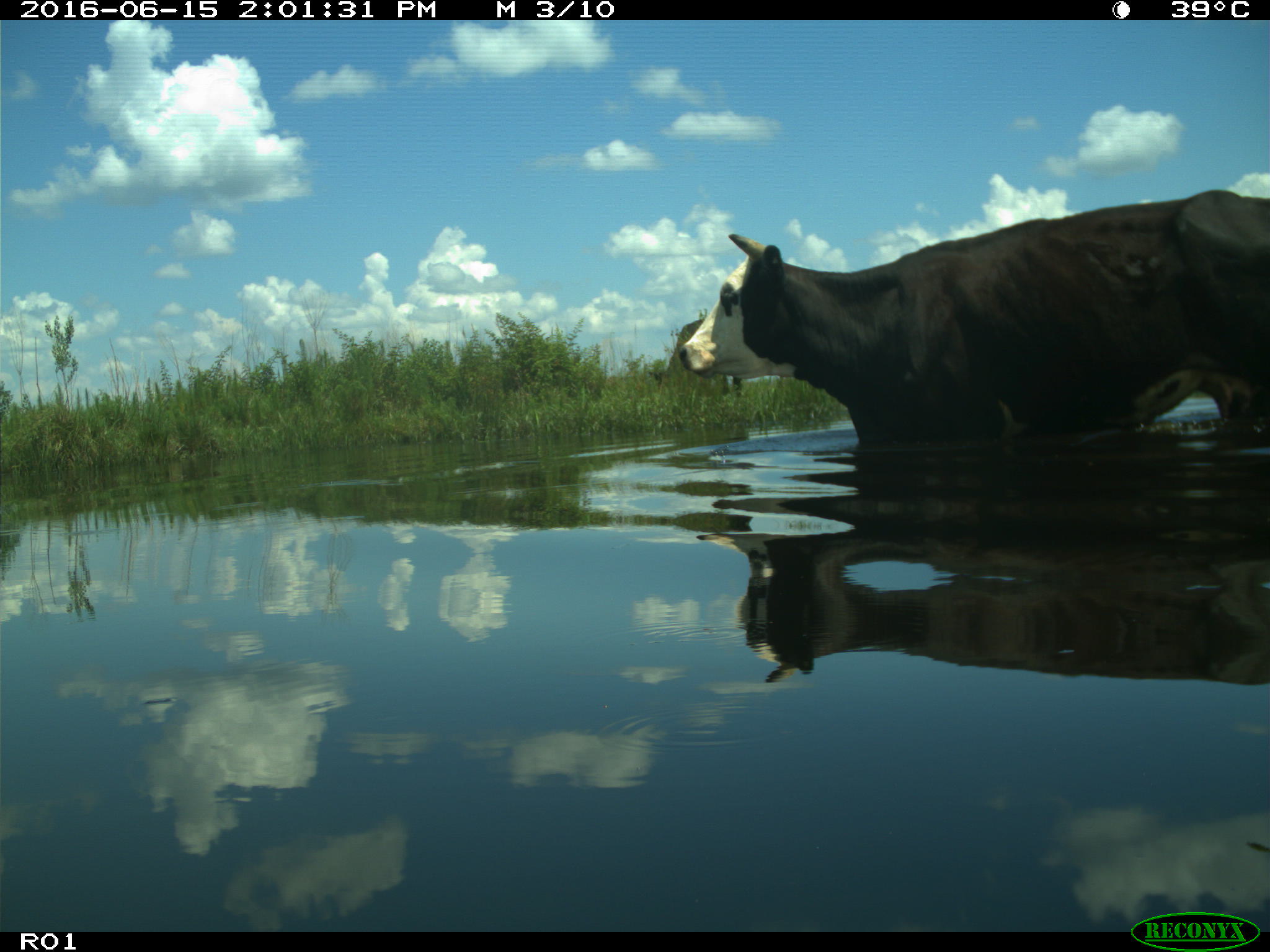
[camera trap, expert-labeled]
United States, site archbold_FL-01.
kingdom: Animalia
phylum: Chordata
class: Mammalia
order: Artiodactyla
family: Bovidae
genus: Bos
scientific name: Bos taurus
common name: domestic cow